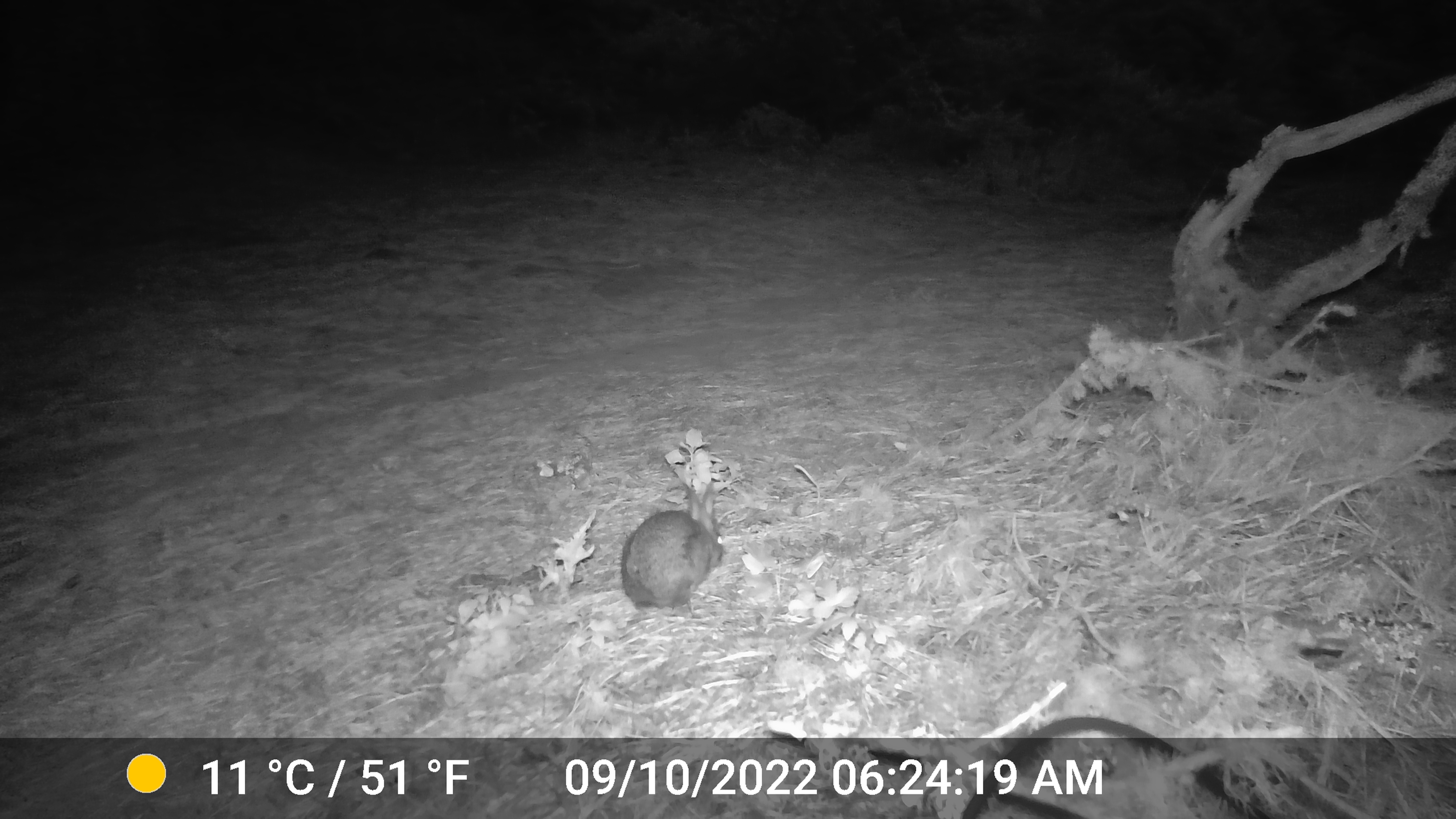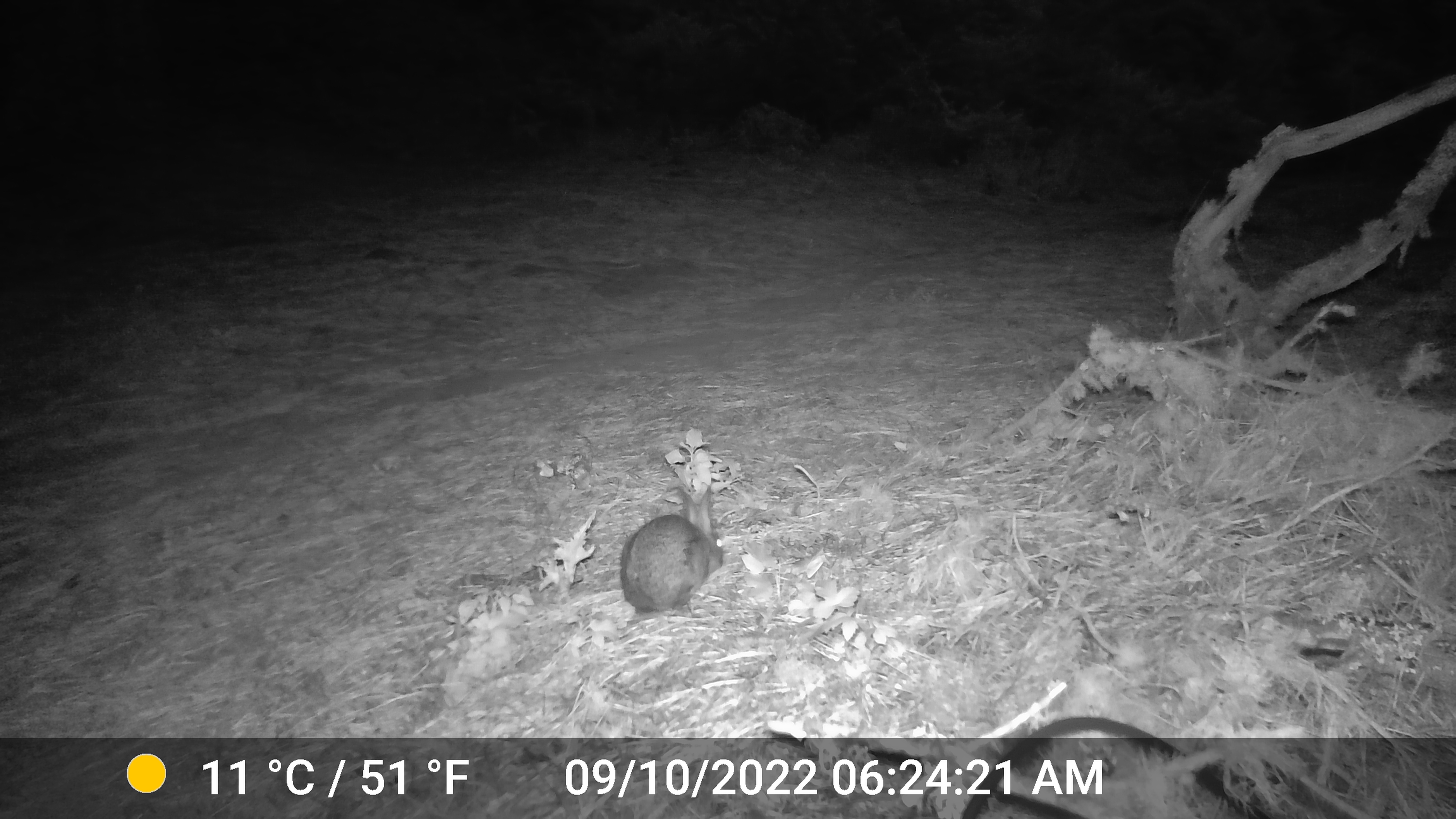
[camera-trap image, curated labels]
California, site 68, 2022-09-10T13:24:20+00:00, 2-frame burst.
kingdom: Animalia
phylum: Chordata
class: Mammalia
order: Lagomorpha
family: Leporidae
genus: Sylvilagus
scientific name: Sylvilagus bachmani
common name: brush rabbit